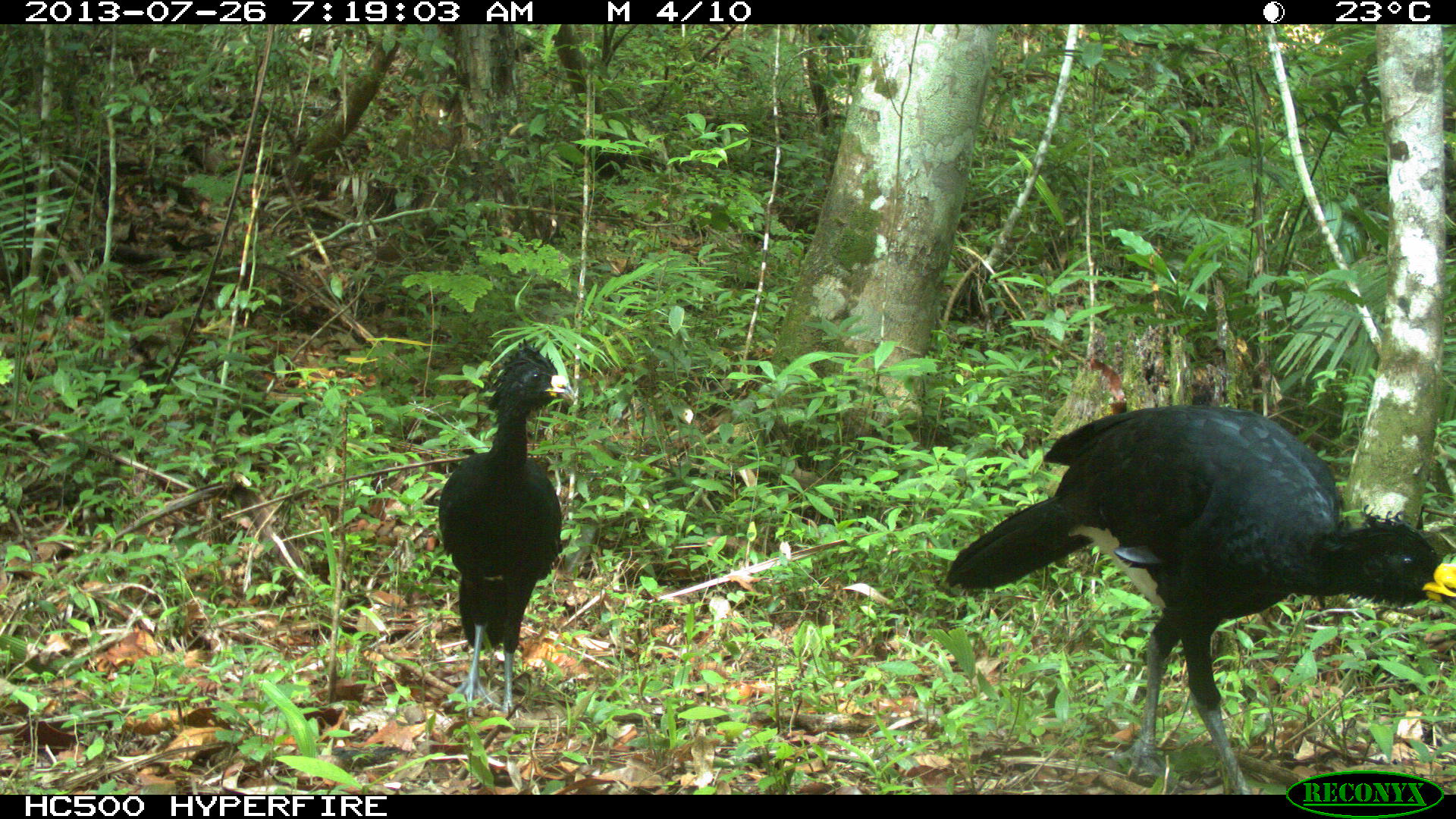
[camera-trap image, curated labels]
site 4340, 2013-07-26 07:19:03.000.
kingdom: Animalia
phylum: Chordata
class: Aves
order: Galliformes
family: Cracidae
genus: Crax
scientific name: Crax rubra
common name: great curassow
Crax rubra (great curassow), count 2, sex male.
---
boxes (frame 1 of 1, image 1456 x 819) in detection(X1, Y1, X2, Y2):
crax rubra: detection(939, 402, 1456, 793); detection(434, 335, 577, 720)